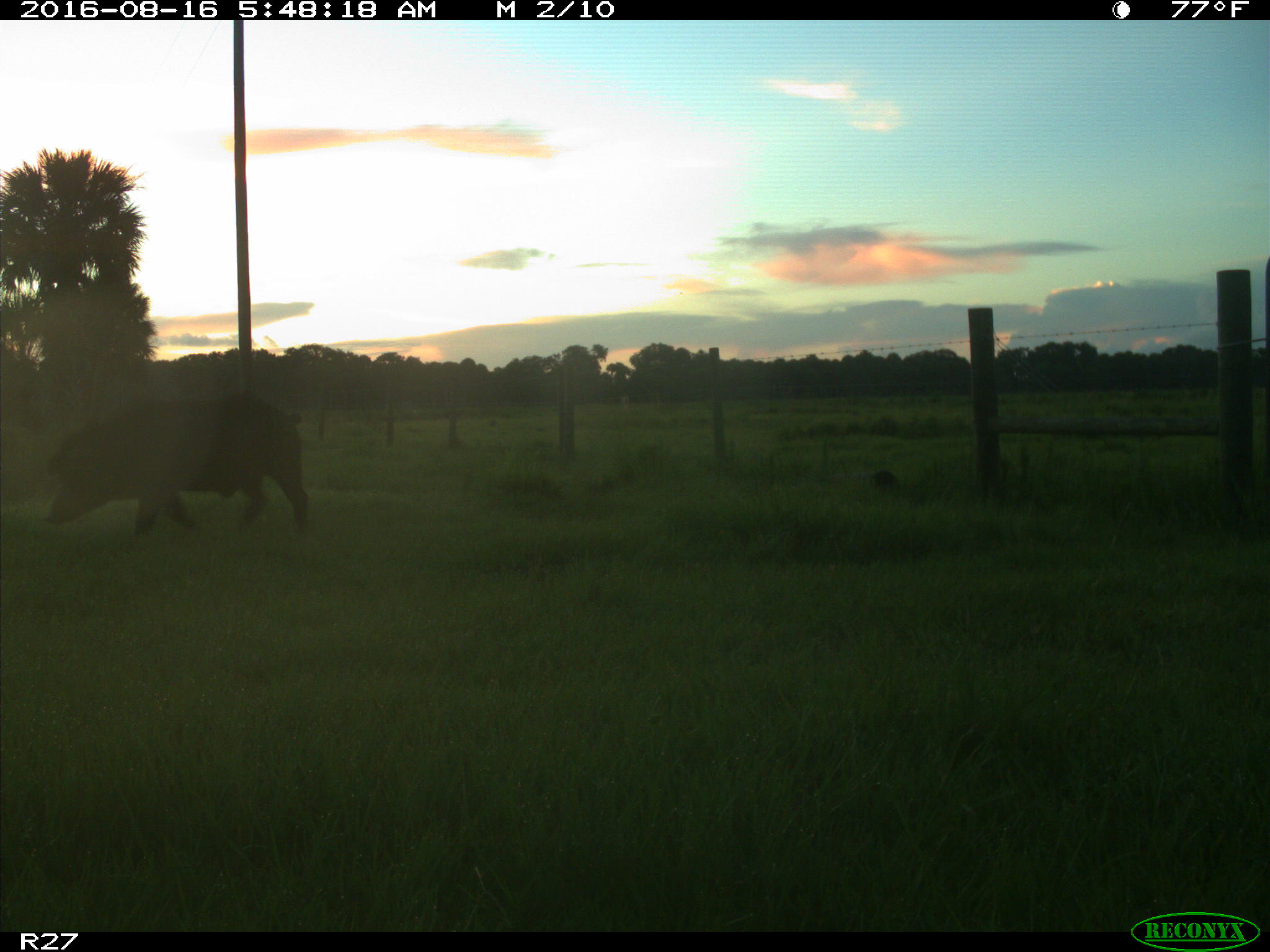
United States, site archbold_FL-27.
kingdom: Animalia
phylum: Chordata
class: Mammalia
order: Artiodactyla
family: Suidae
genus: Sus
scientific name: Sus scrofa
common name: wild boar